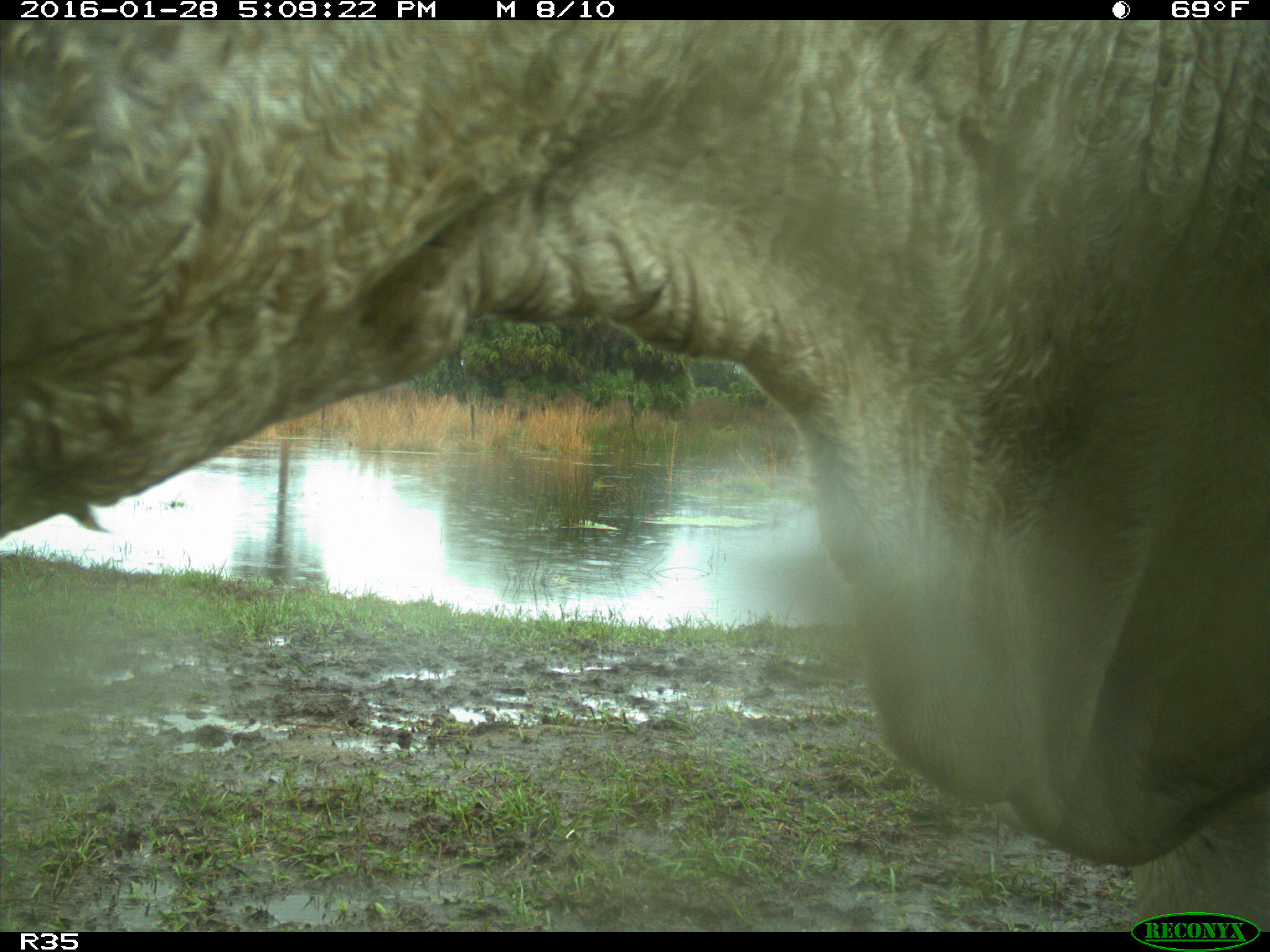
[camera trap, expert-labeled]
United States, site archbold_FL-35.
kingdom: Animalia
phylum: Chordata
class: Mammalia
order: Artiodactyla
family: Bovidae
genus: Bos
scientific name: Bos taurus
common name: domestic cow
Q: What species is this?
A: Bos taurus (domestic cow).